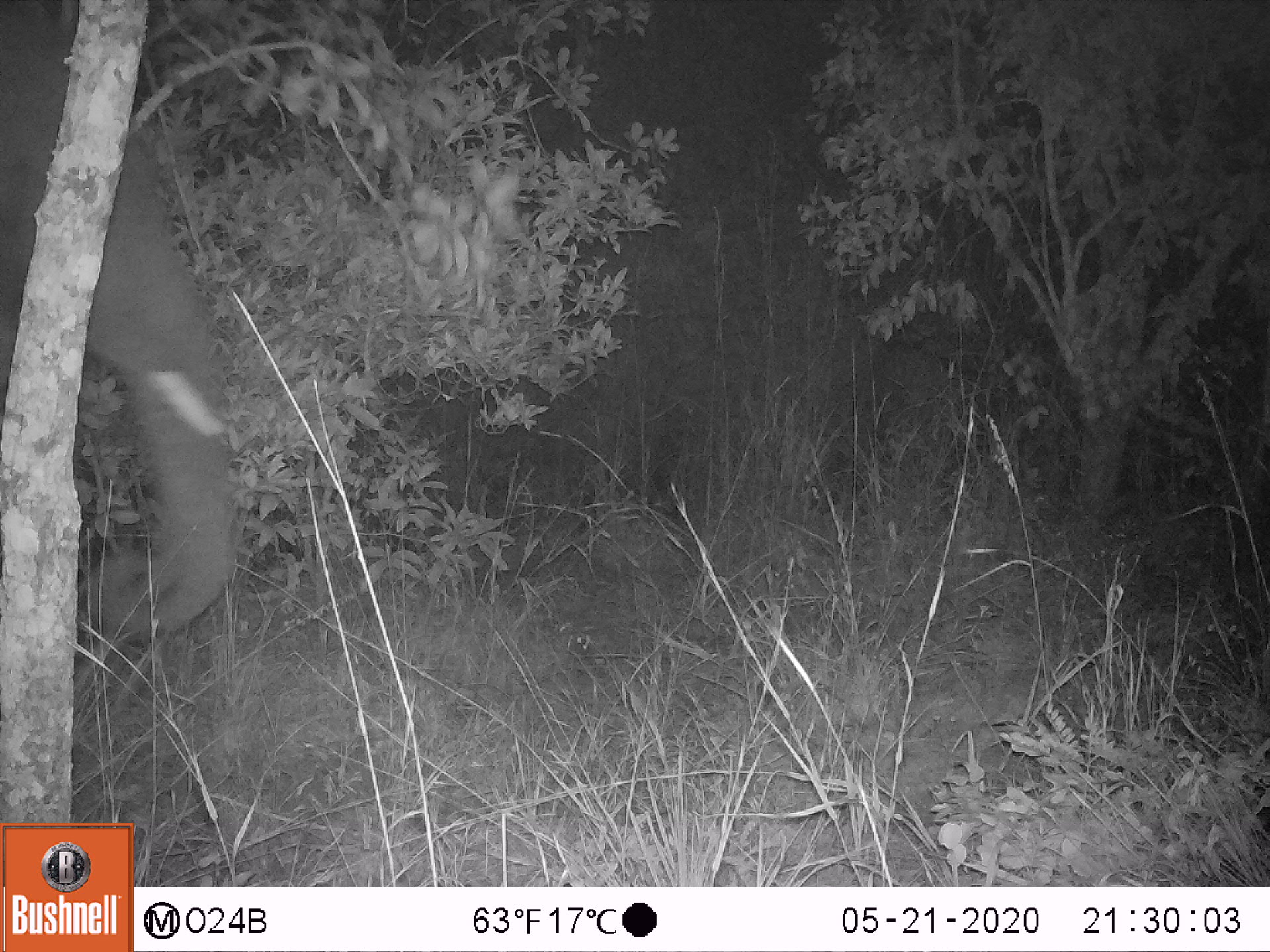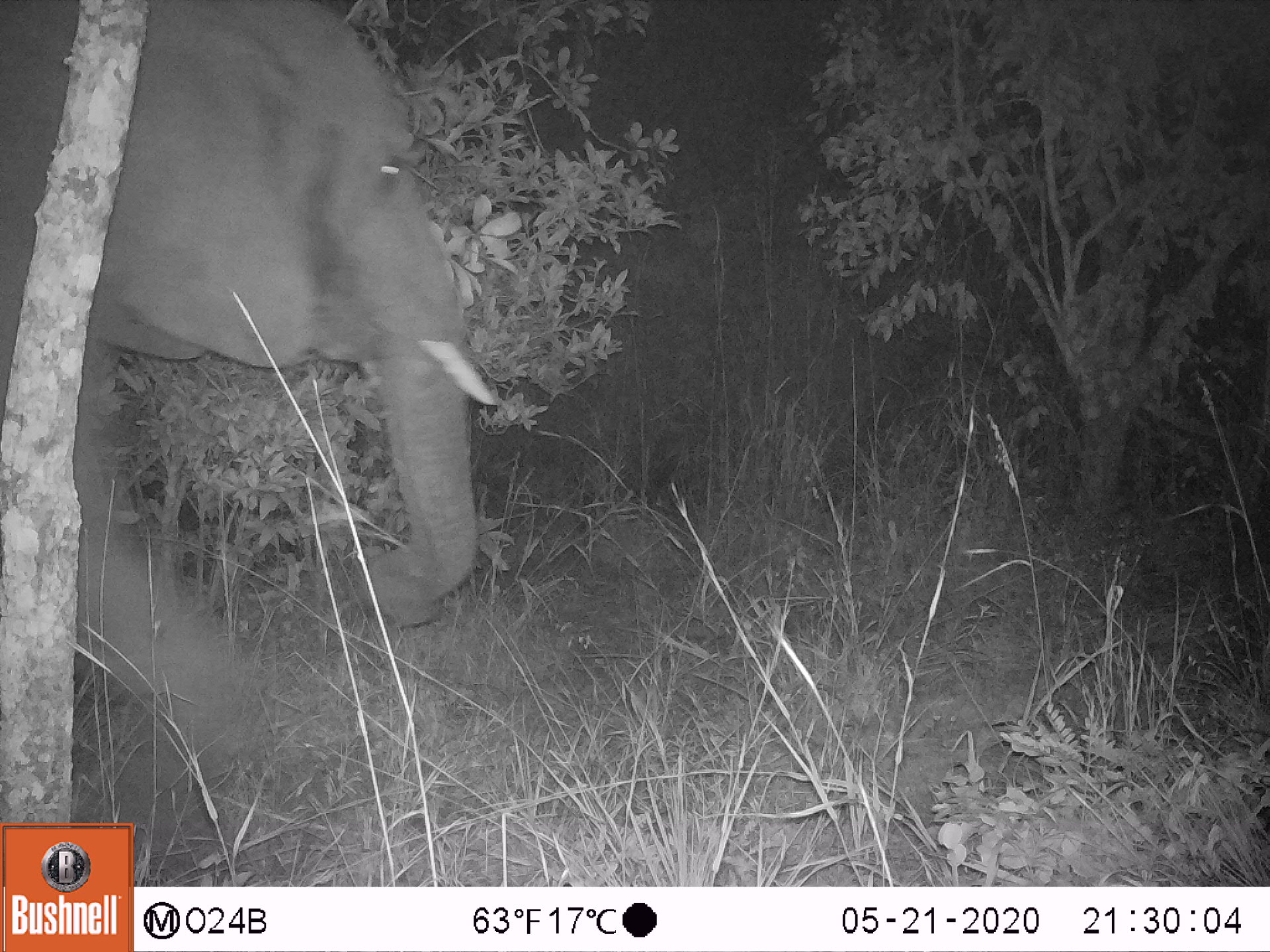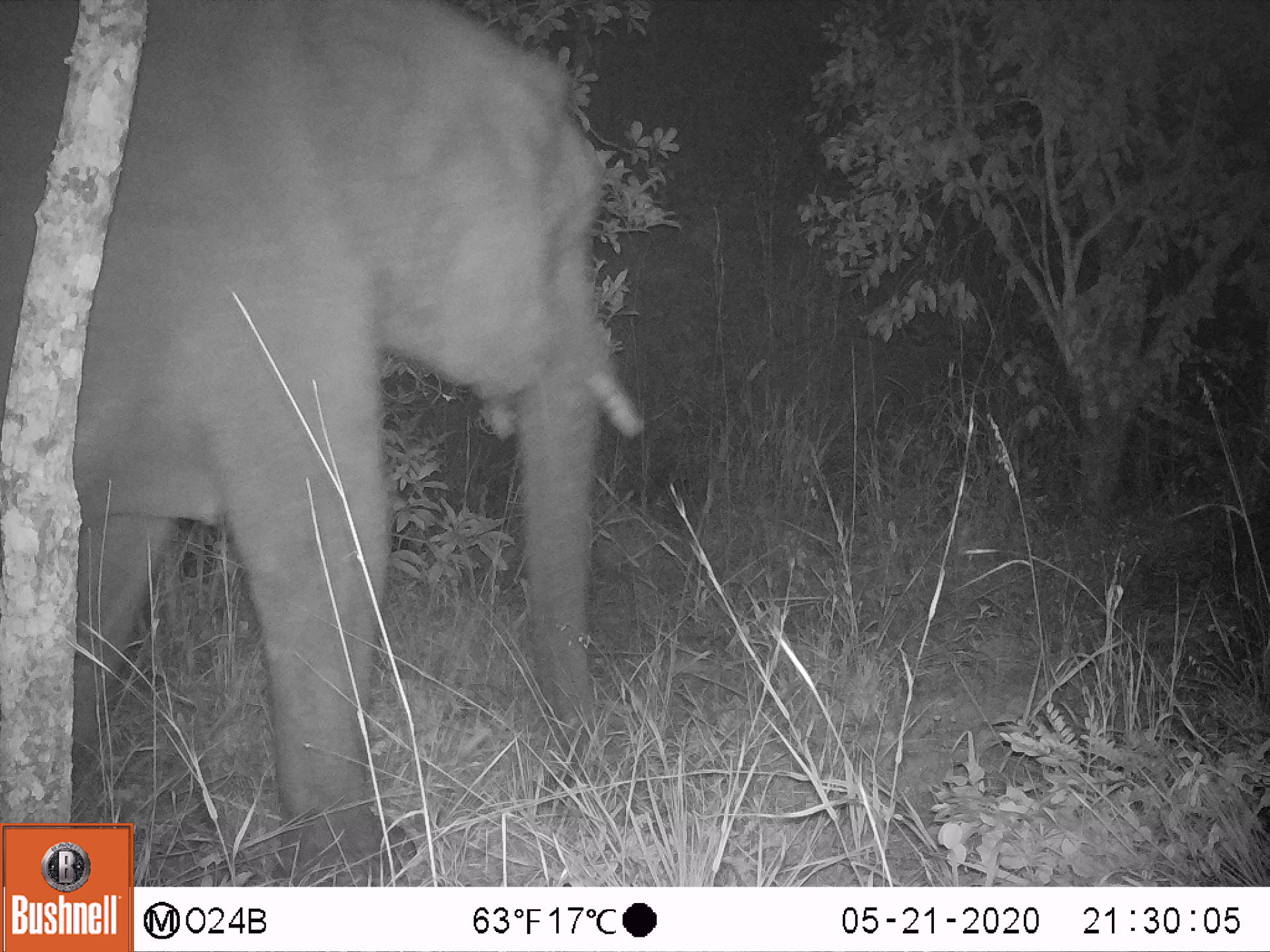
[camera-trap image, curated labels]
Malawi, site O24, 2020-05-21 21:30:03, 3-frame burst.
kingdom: Animalia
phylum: Chordata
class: Mammalia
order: Proboscidea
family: Elephantidae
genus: Loxodonta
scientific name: Loxodonta africana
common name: african savanna elephant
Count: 1.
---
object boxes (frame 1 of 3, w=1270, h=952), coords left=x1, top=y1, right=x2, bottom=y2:
african savanna elephant: left=2, top=17, right=240, bottom=665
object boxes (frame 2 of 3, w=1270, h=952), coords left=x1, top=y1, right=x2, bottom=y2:
african savanna elephant: left=2, top=1, right=498, bottom=801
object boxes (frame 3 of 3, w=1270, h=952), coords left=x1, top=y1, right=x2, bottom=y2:
african savanna elephant: left=135, top=0, right=648, bottom=884